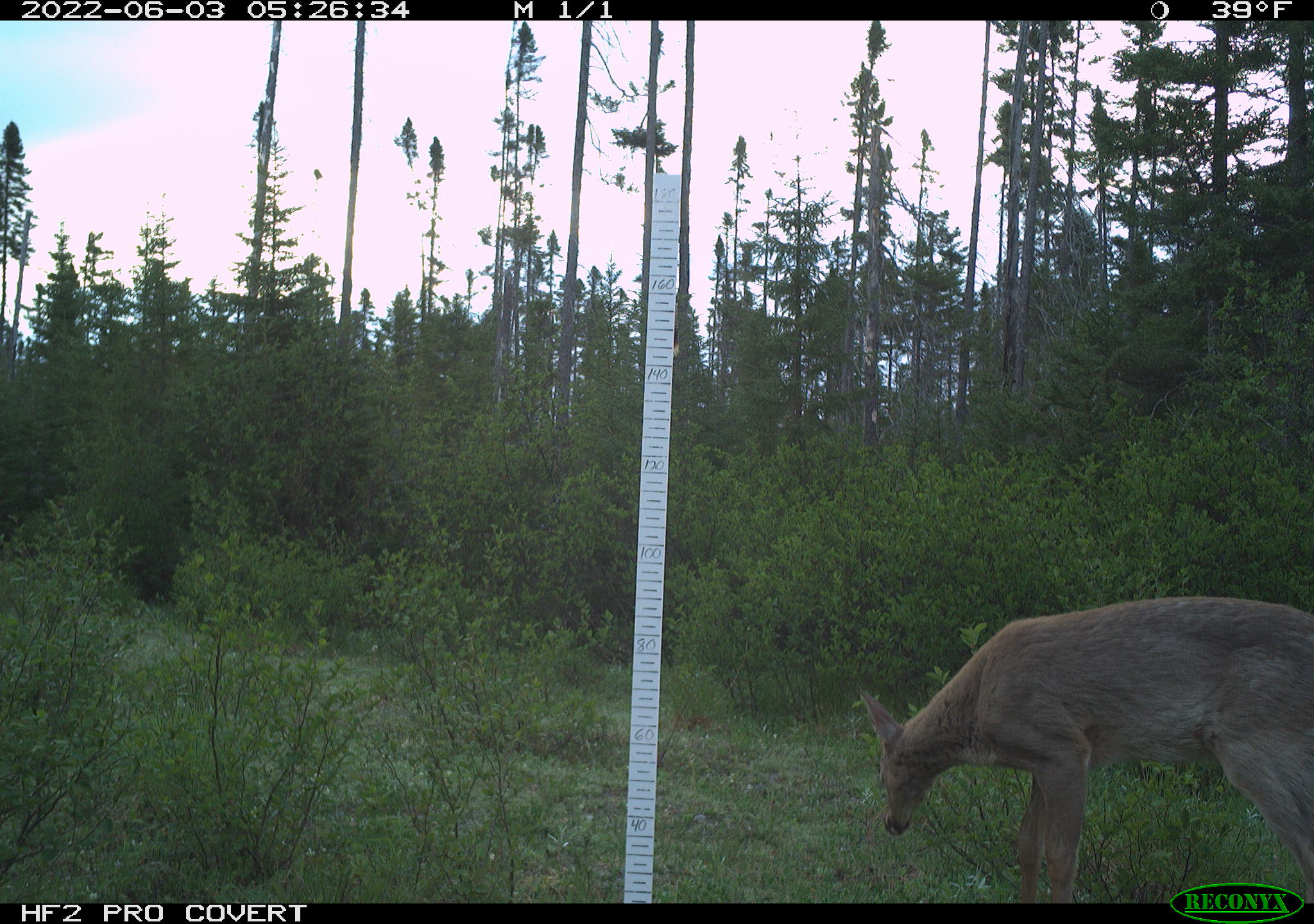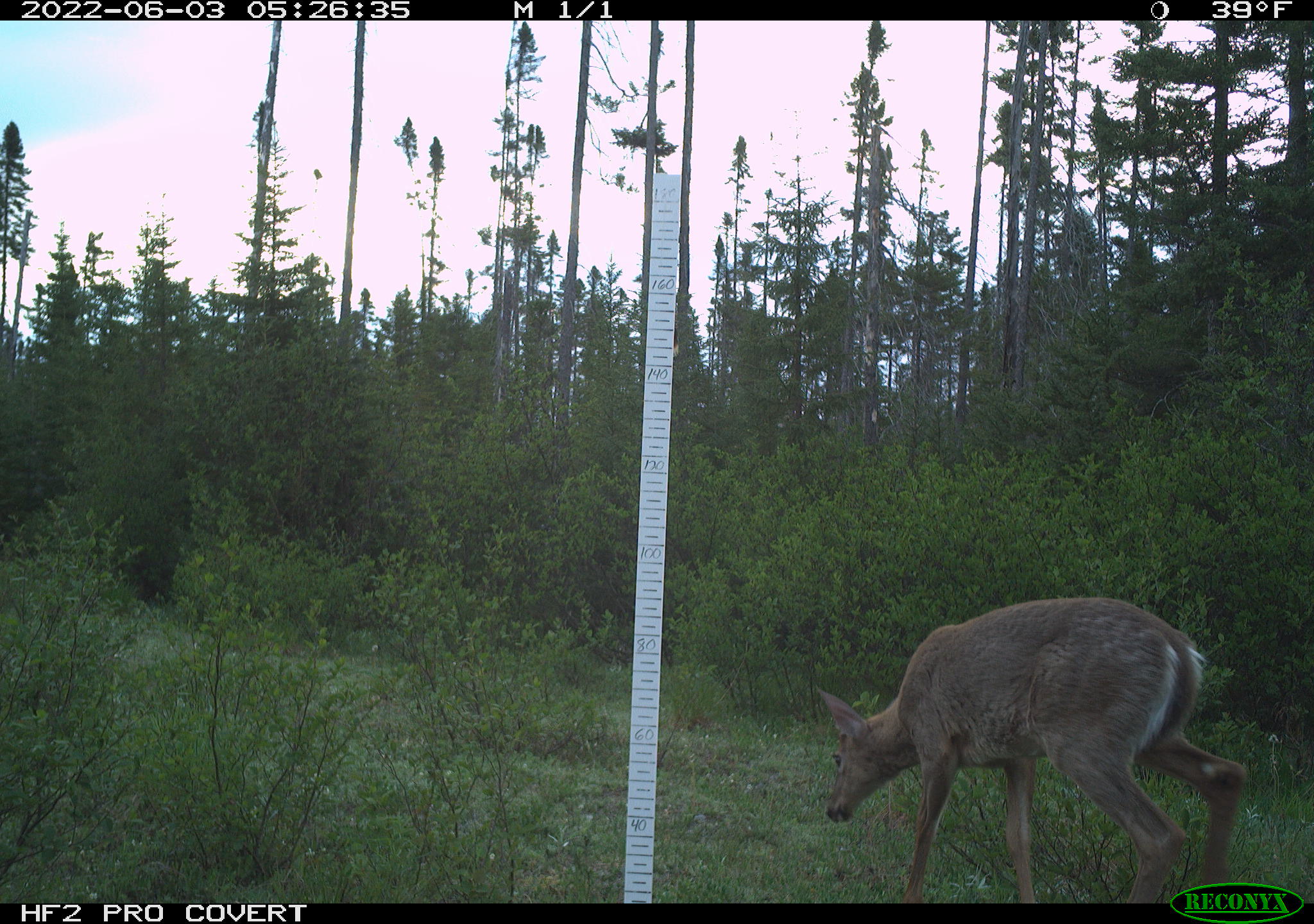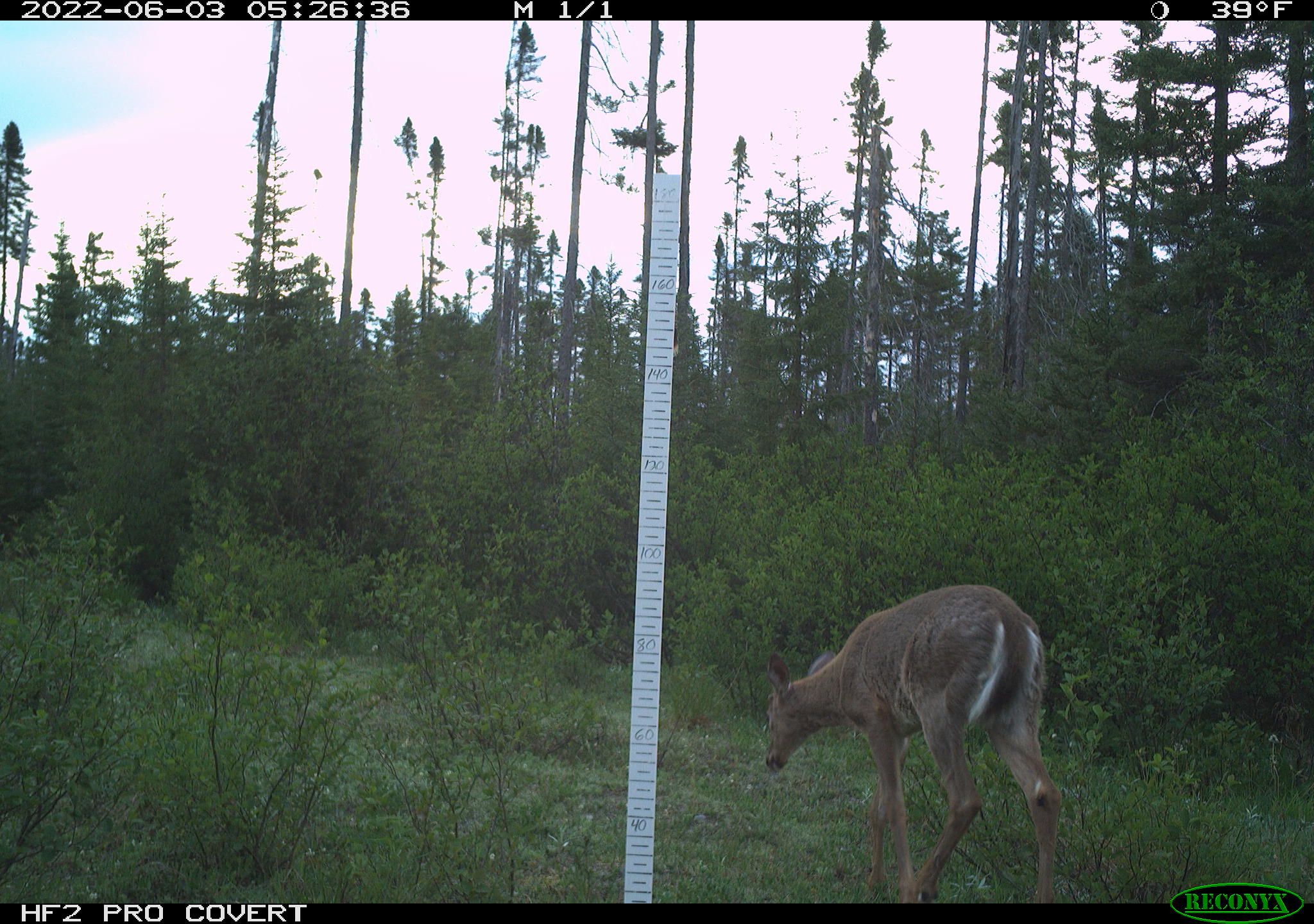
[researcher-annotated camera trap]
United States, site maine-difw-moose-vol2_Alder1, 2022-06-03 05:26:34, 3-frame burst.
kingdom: Animalia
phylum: Chordata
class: Mammalia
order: Artiodactyla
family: Cervidae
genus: Odocoileus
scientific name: Odocoileus virginianus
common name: white-tailed deer